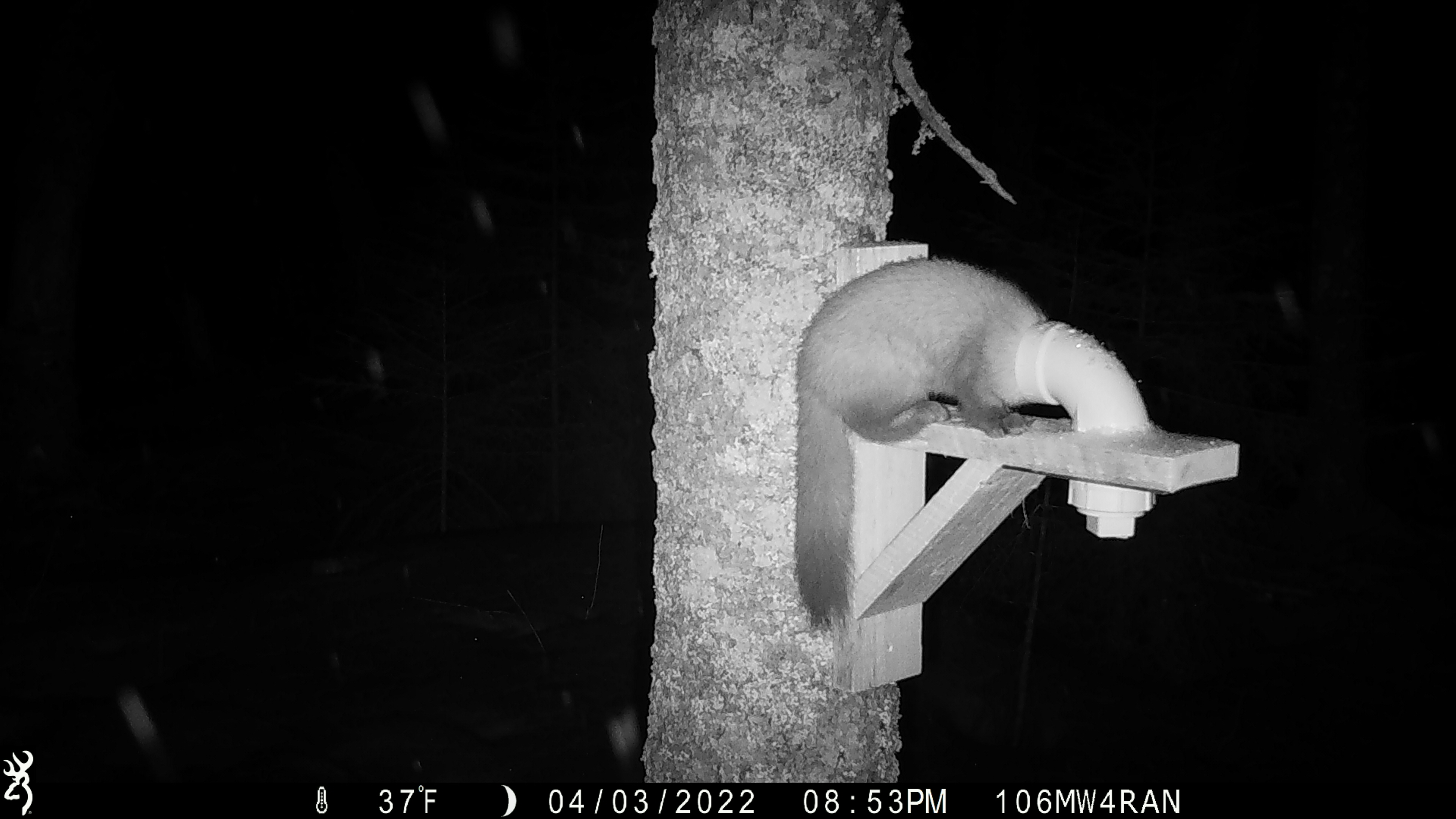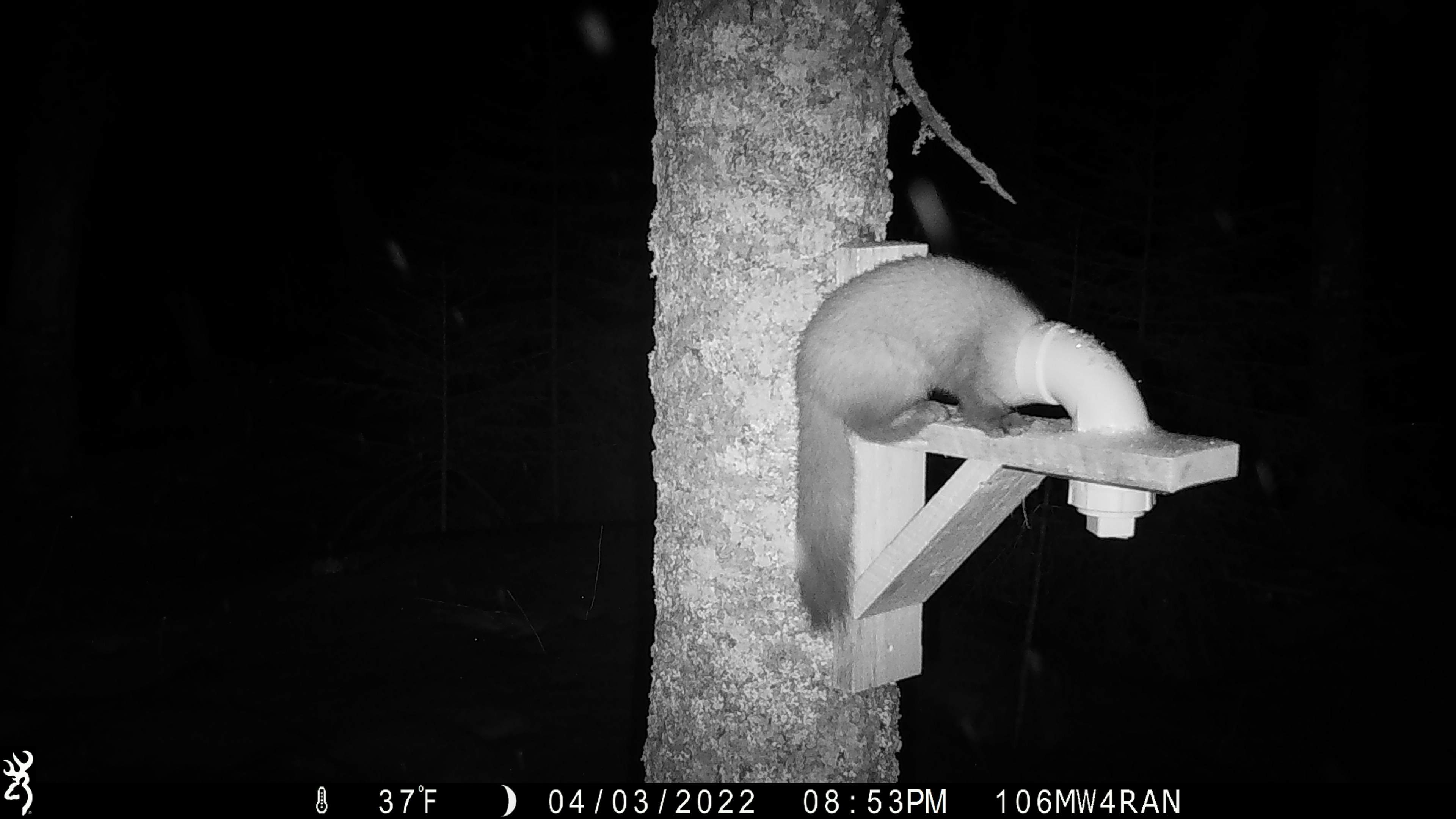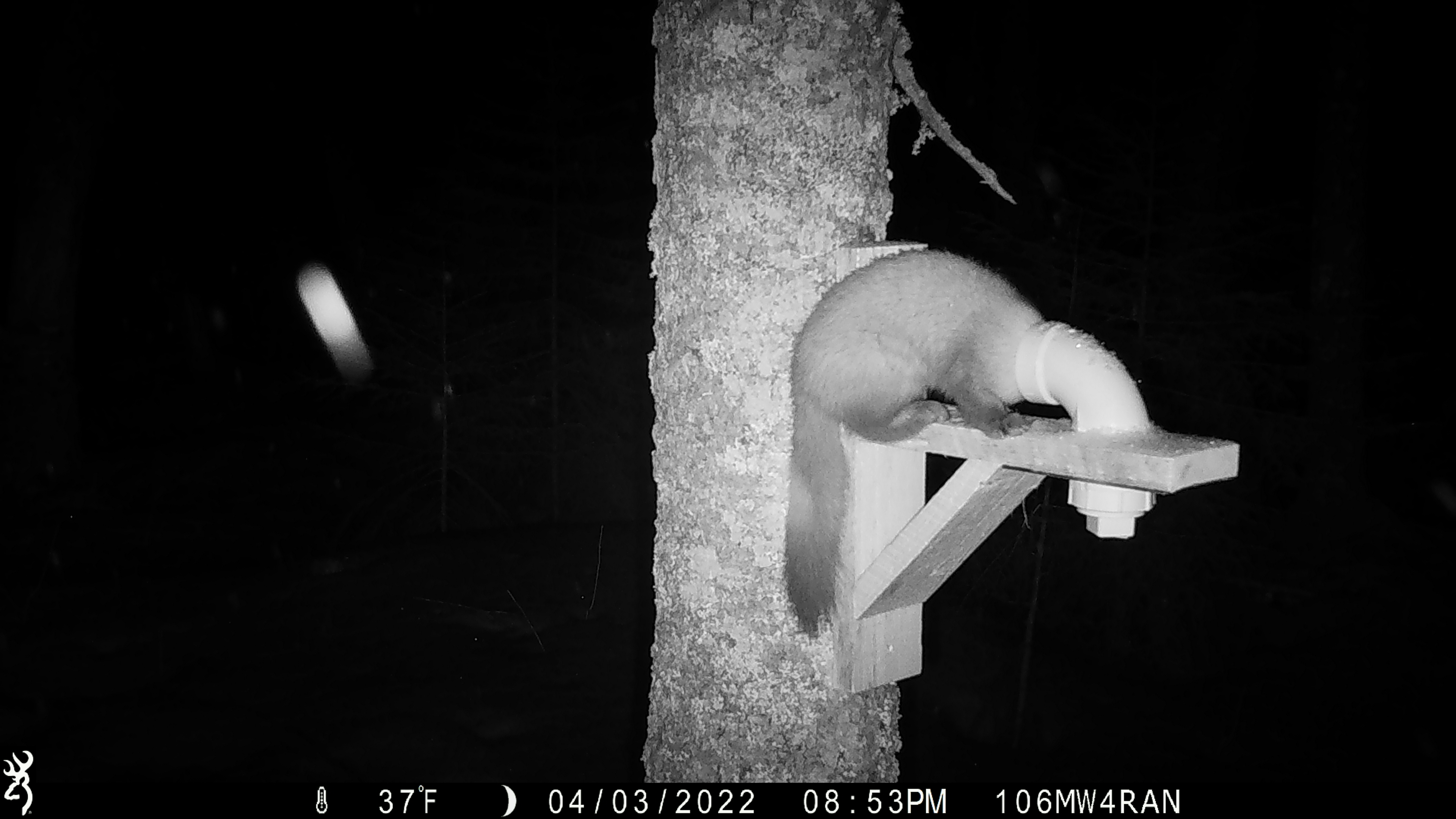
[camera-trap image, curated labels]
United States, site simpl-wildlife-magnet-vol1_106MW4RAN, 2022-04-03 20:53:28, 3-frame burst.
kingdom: Animalia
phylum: Chordata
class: Mammalia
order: Carnivora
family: Mustelidae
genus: Martes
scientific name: Martes americana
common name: american marten